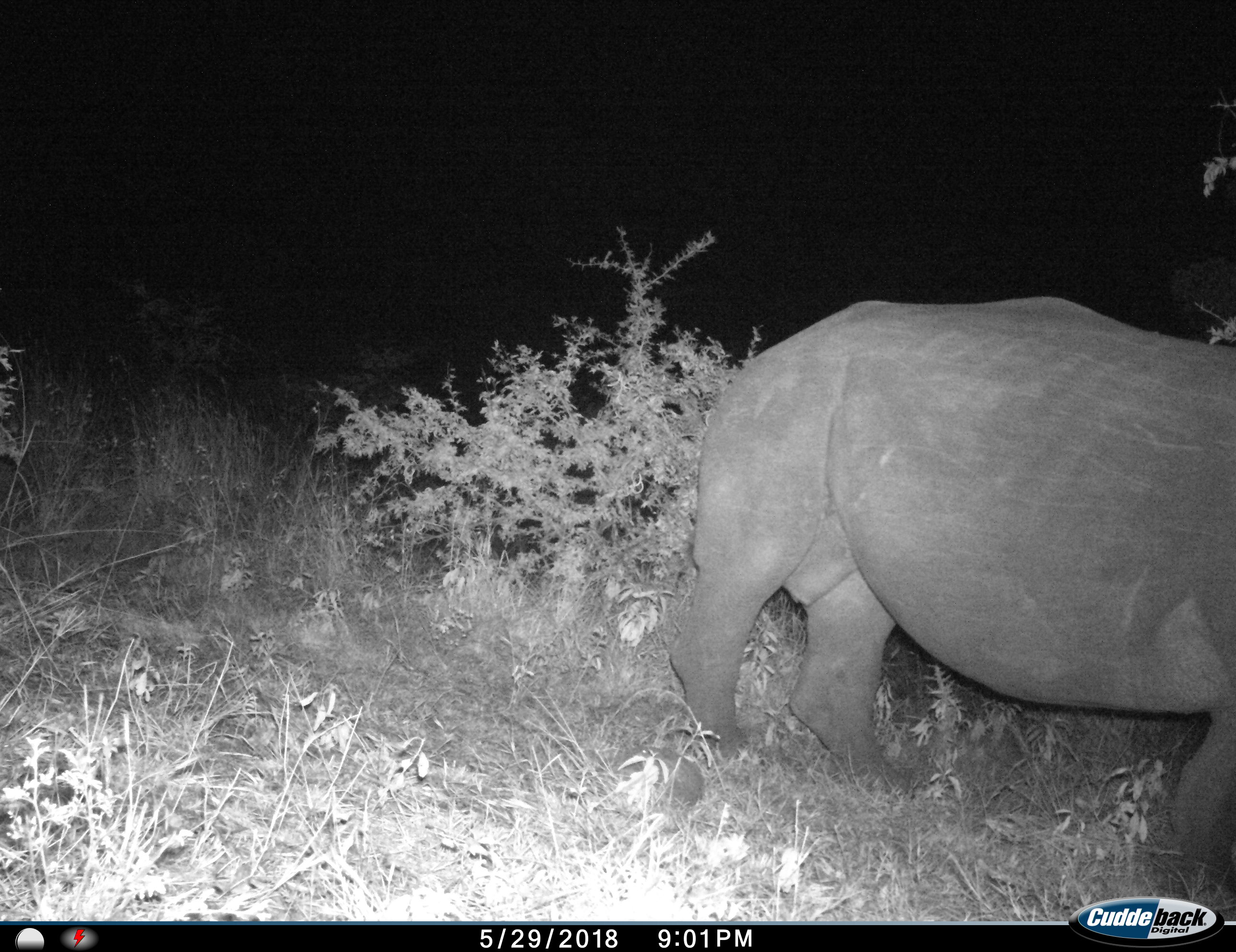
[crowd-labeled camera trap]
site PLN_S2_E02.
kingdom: Animalia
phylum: Chordata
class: Mammalia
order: Perissodactyla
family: Rhinocerotidae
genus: Ceratotherium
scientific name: Ceratotherium simum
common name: white rhinoceros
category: rhinoceroswhite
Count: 1.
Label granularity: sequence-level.